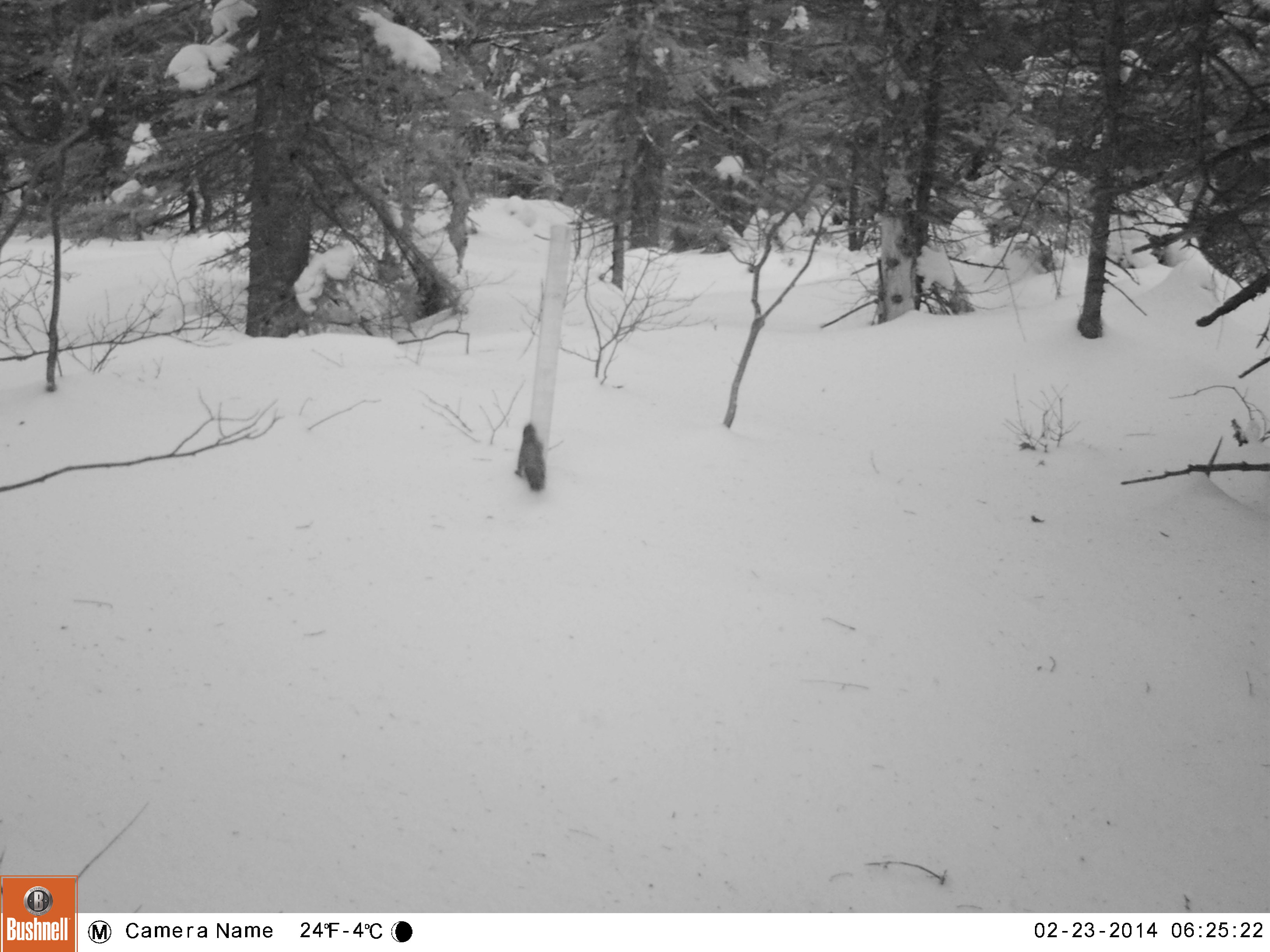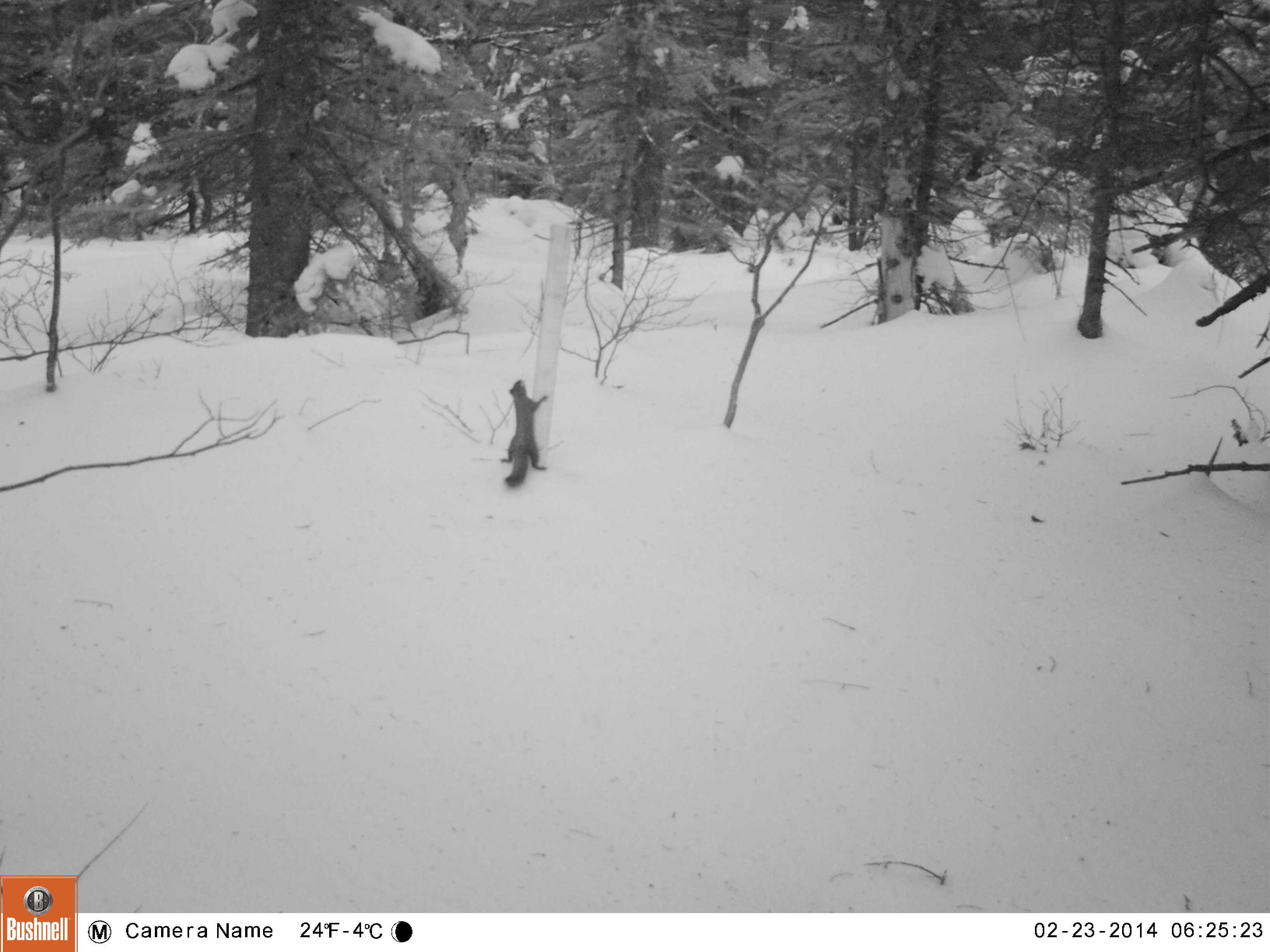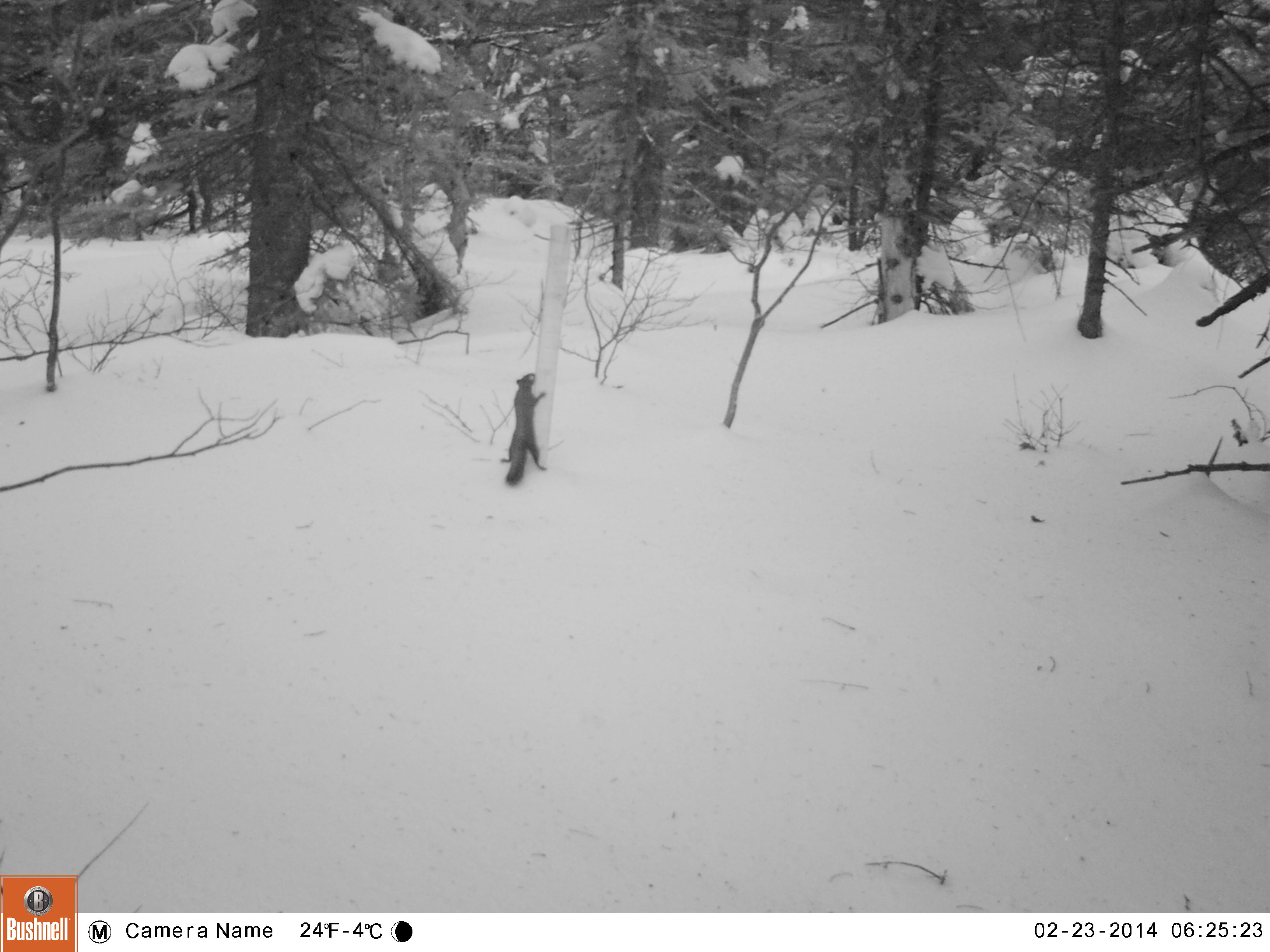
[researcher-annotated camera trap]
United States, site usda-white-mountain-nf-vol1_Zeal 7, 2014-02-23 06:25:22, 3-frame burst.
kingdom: Animalia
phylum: Chordata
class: Mammalia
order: Rodentia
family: Sciuridae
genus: Tamiasciurus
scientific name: Tamiasciurus hudsonicus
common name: red squirrel